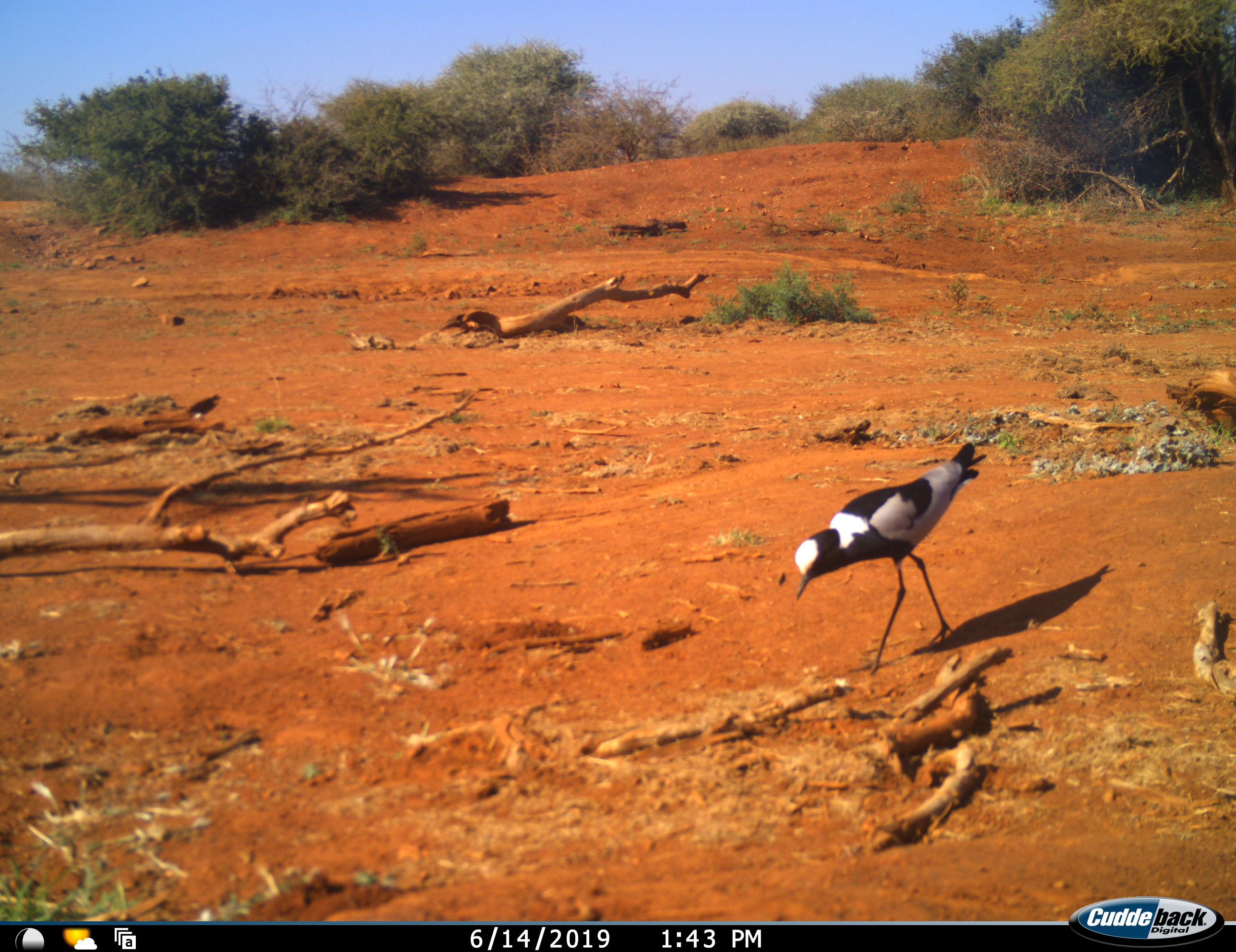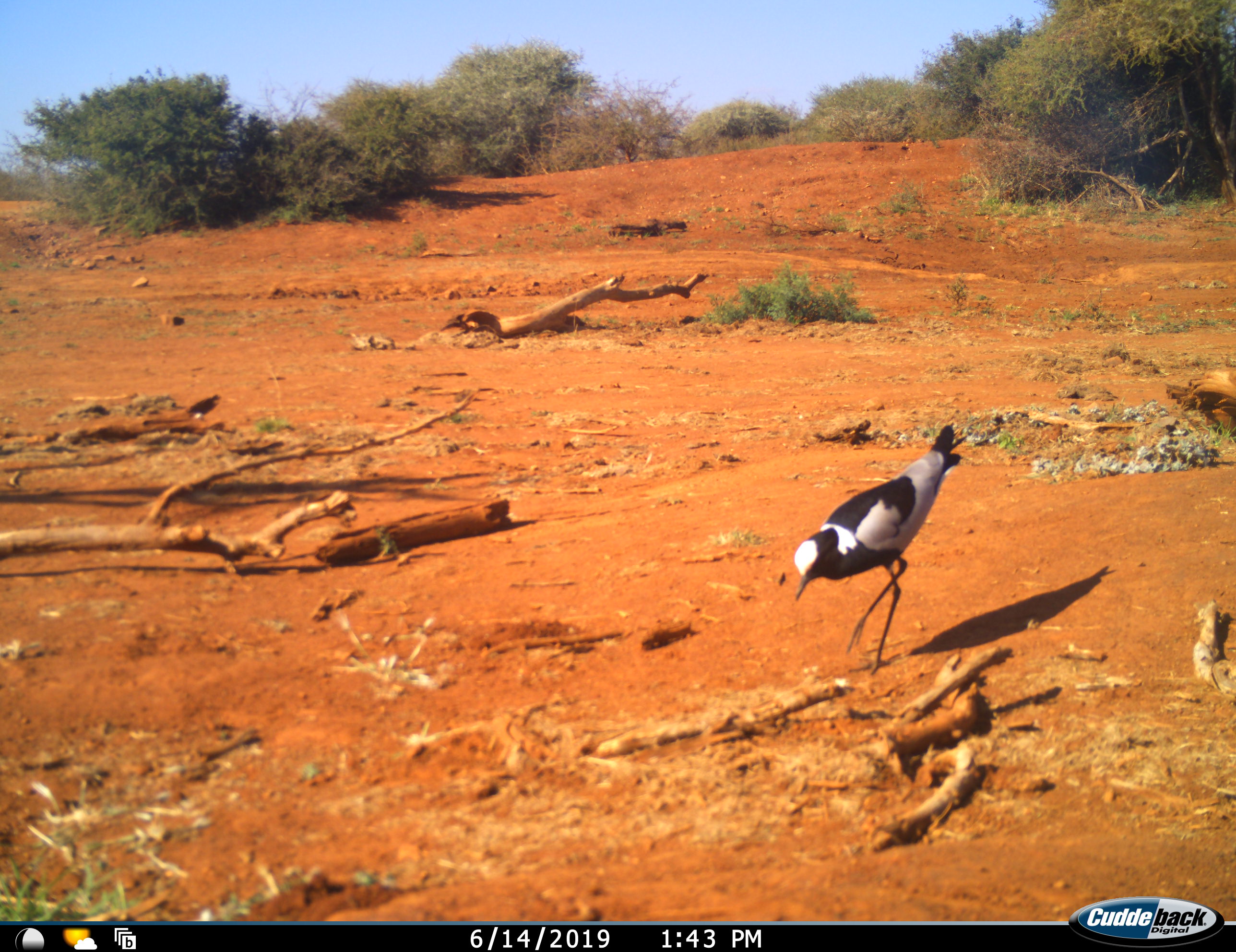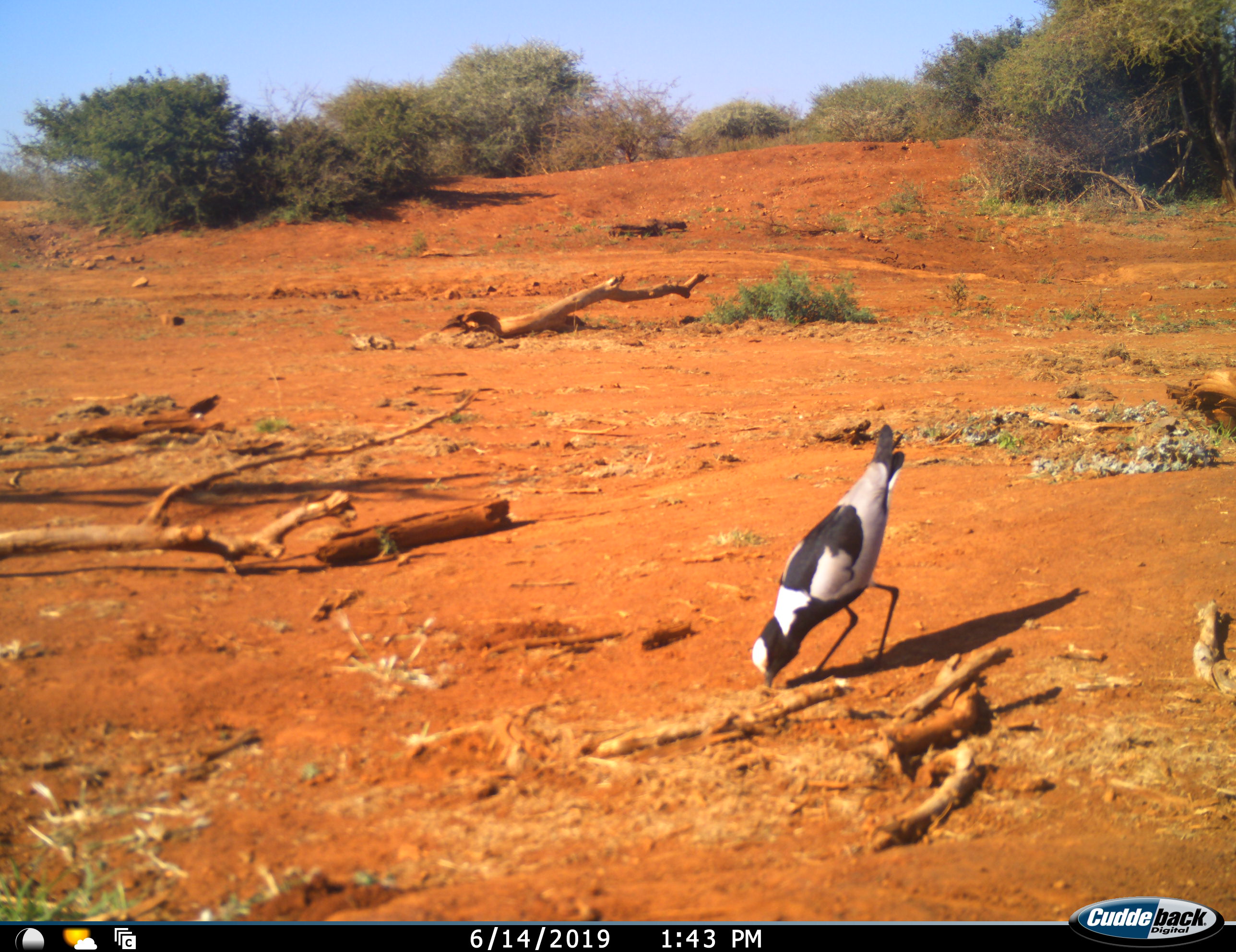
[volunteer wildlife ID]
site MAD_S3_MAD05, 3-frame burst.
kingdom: Animalia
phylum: Chordata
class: Aves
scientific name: Aves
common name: bird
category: birdother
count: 1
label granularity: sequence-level